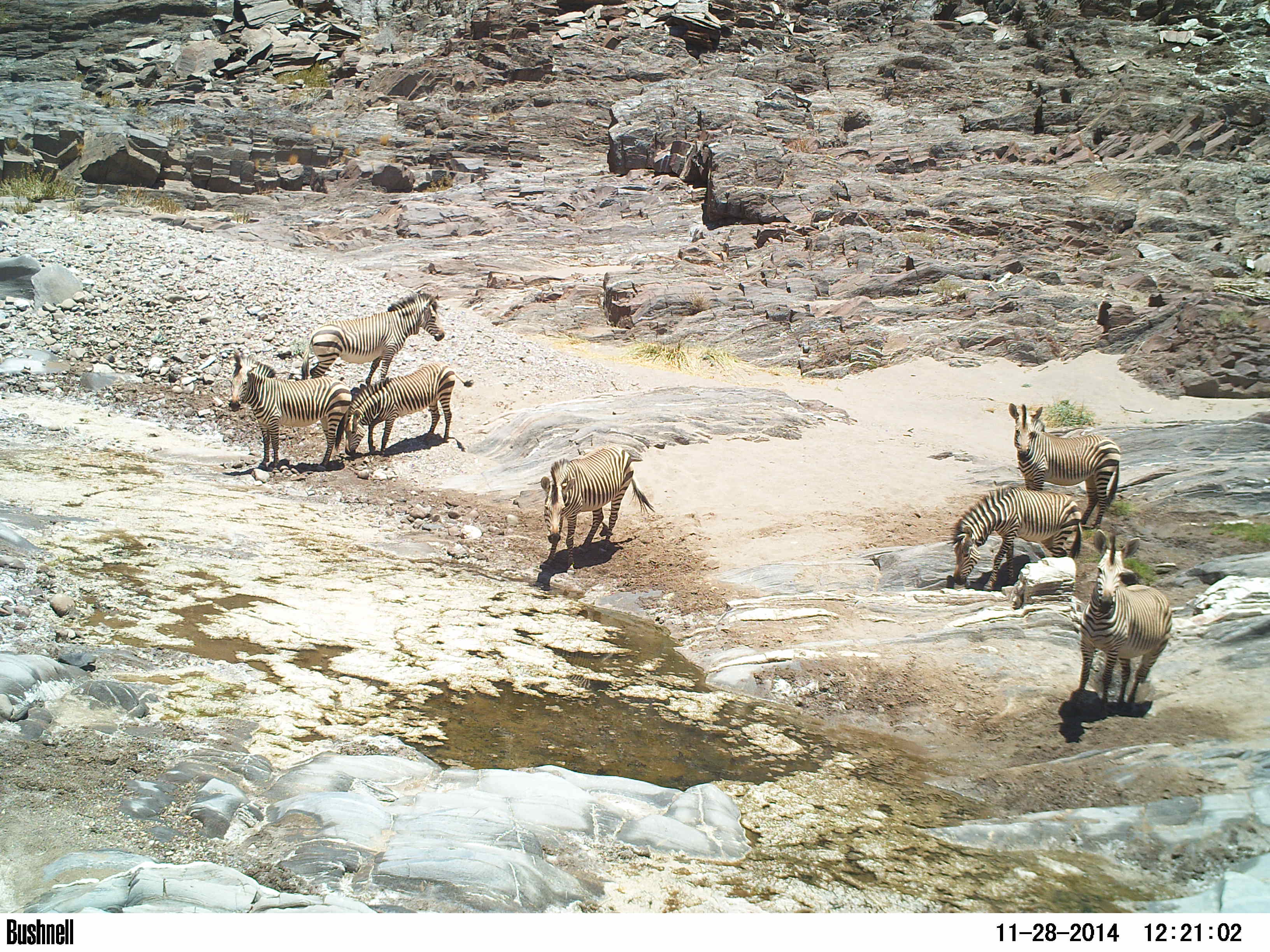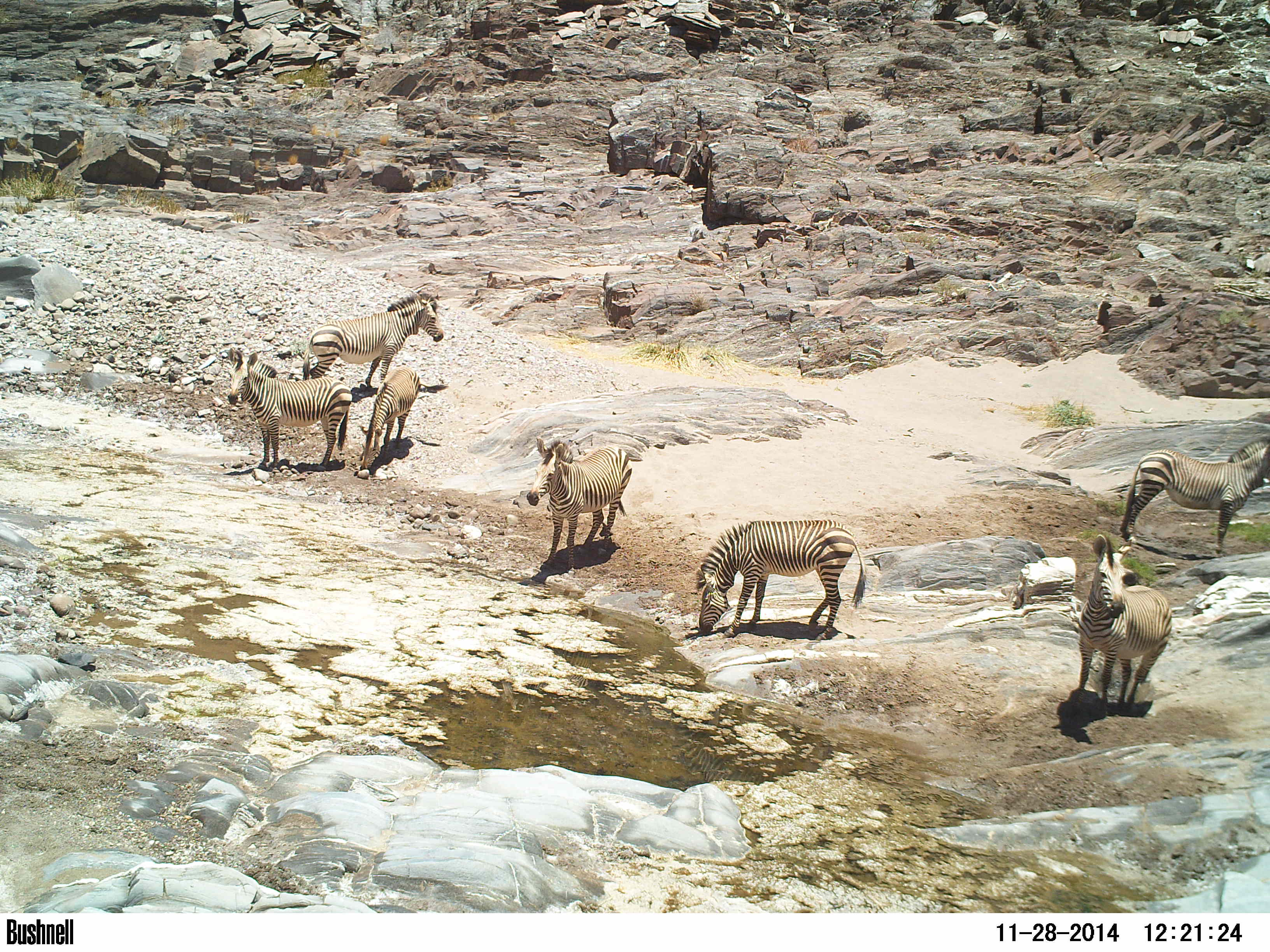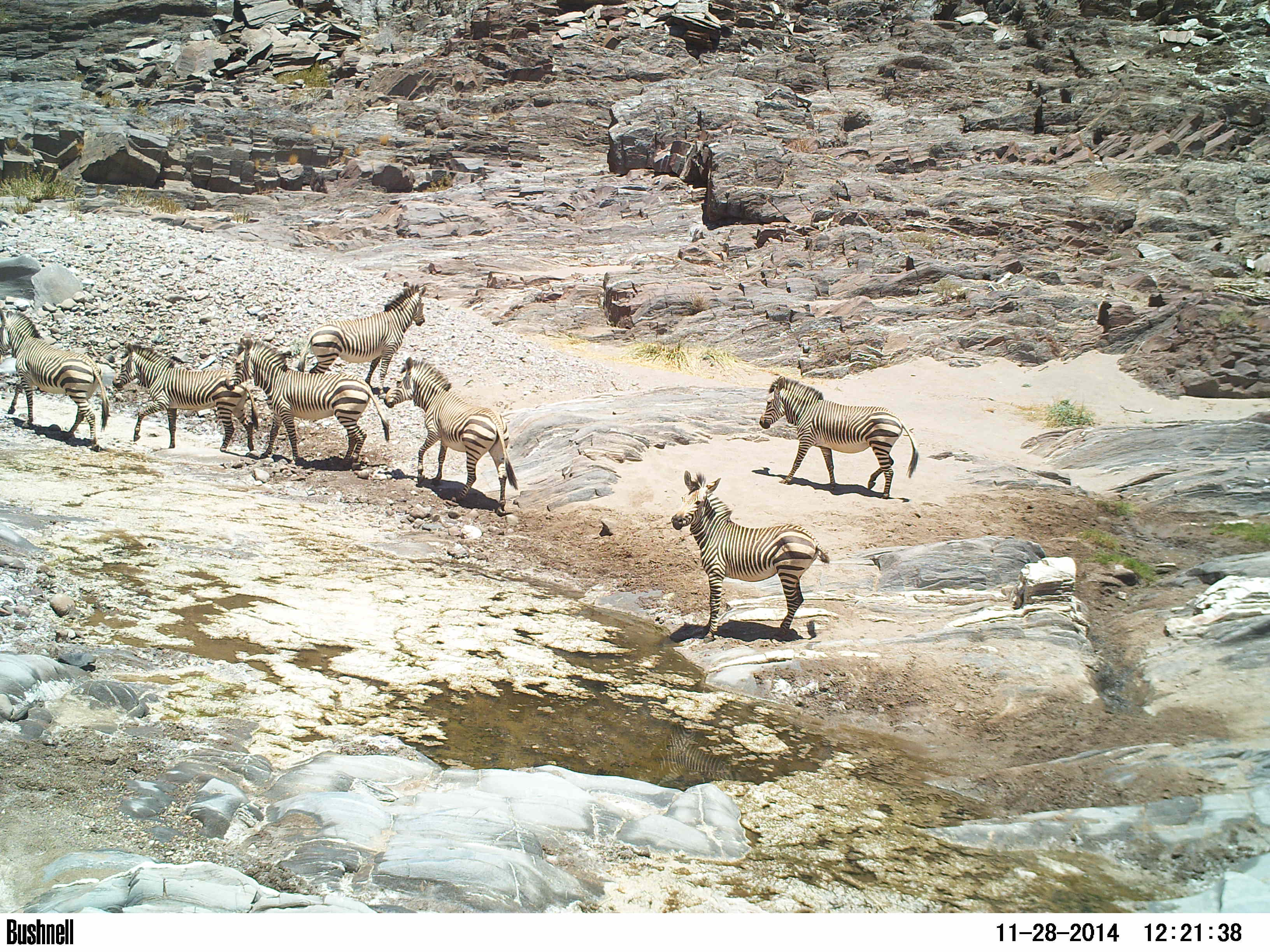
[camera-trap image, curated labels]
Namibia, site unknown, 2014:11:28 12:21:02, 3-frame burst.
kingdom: Animalia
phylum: Chordata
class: Mammalia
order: Perissodactyla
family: Equidae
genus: Equus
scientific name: Equus zebra hartmannae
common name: hartmann's mountain zebra